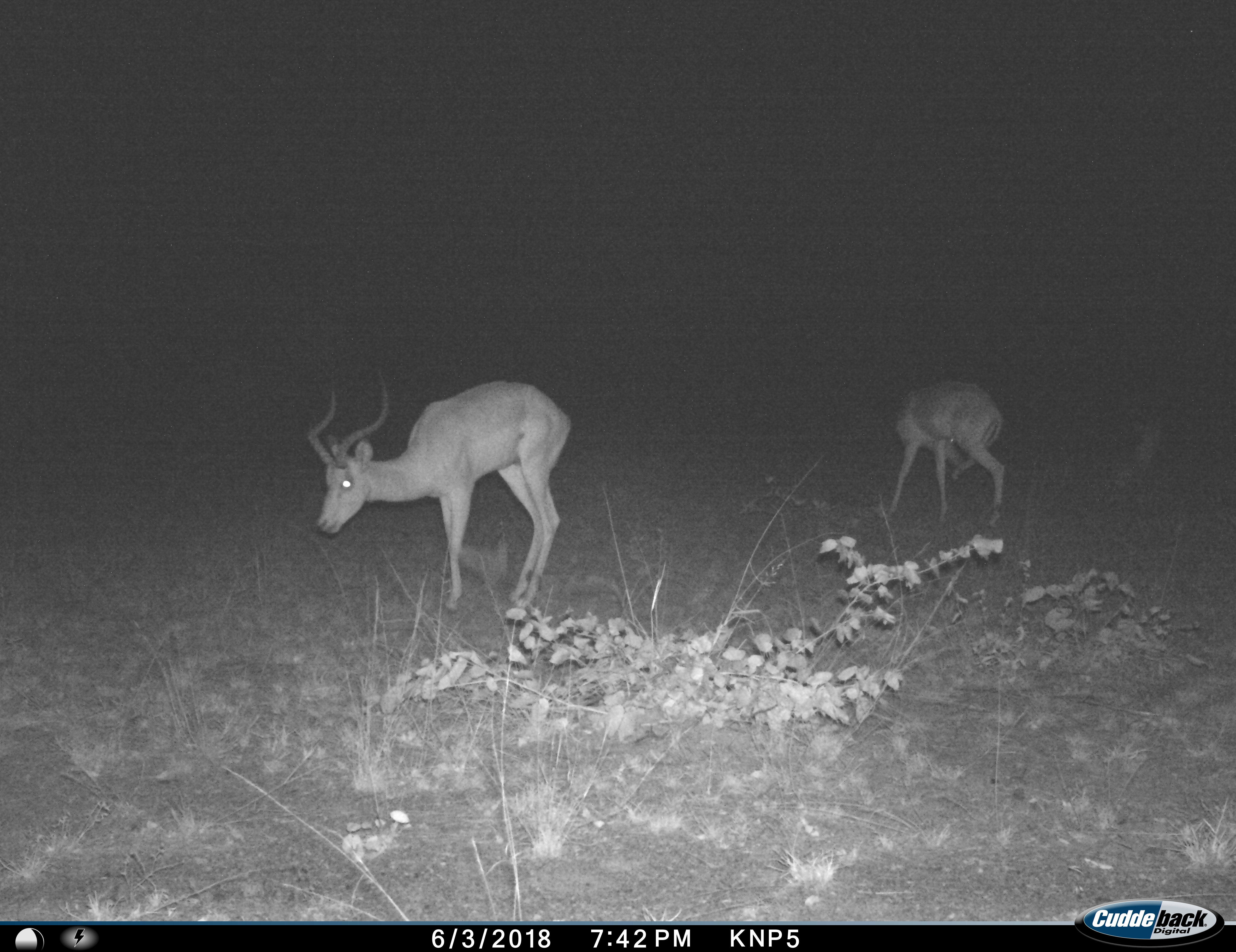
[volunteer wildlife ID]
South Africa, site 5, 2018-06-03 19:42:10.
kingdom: Animalia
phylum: Chordata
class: Mammalia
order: Artiodactyla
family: Bovidae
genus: Aepyceros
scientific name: Aepyceros melampus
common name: impala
Impala (Aepyceros melampus), count 2. Behavior (volunteer vote fractions): standing 78%, resting 0%, moving 33%, interacting 0%. Young present (vote fraction): 0%. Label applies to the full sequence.